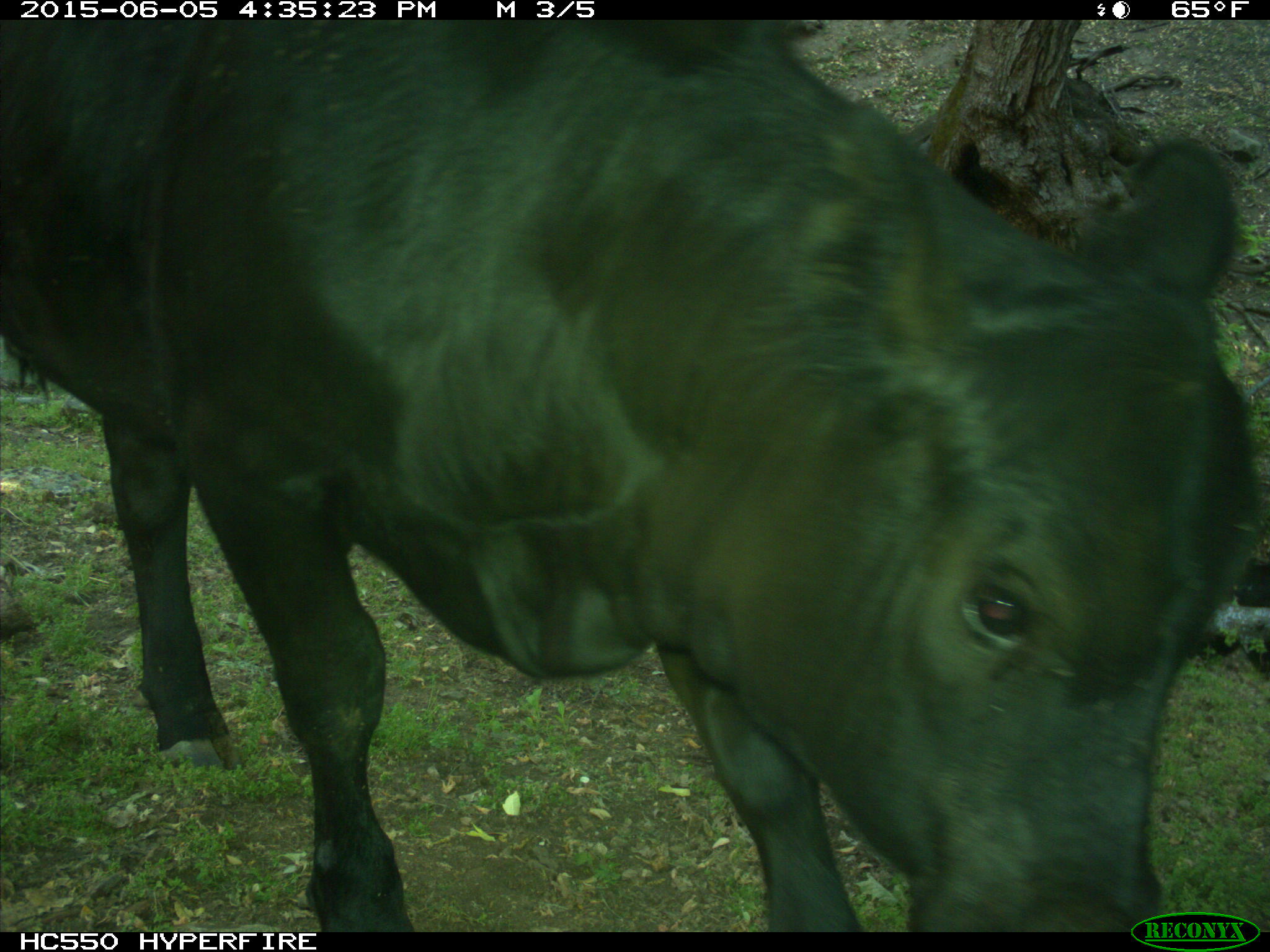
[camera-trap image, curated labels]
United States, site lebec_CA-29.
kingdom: Animalia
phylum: Chordata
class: Mammalia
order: Artiodactyla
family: Bovidae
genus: Bos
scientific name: Bos taurus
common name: domestic cow